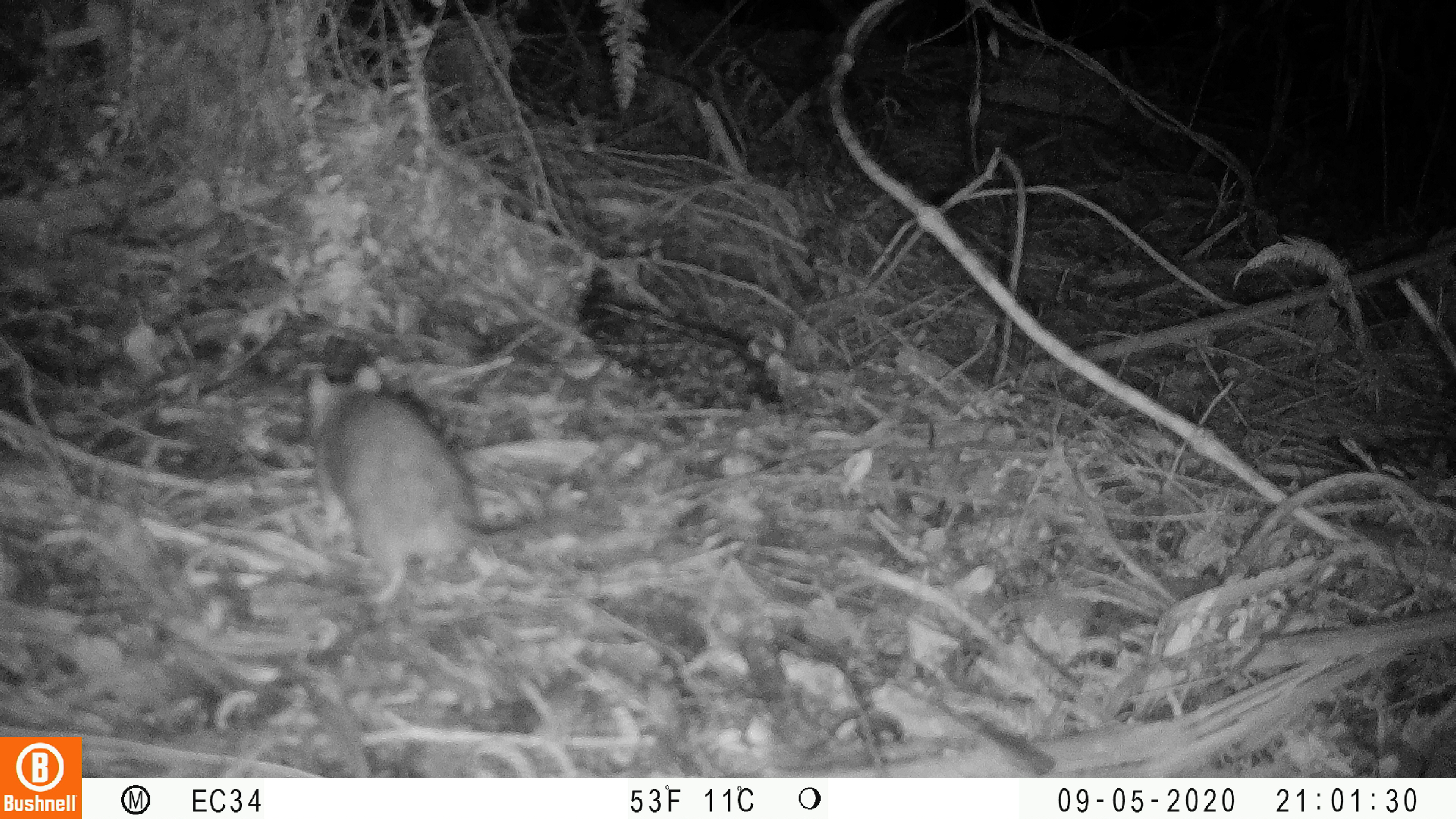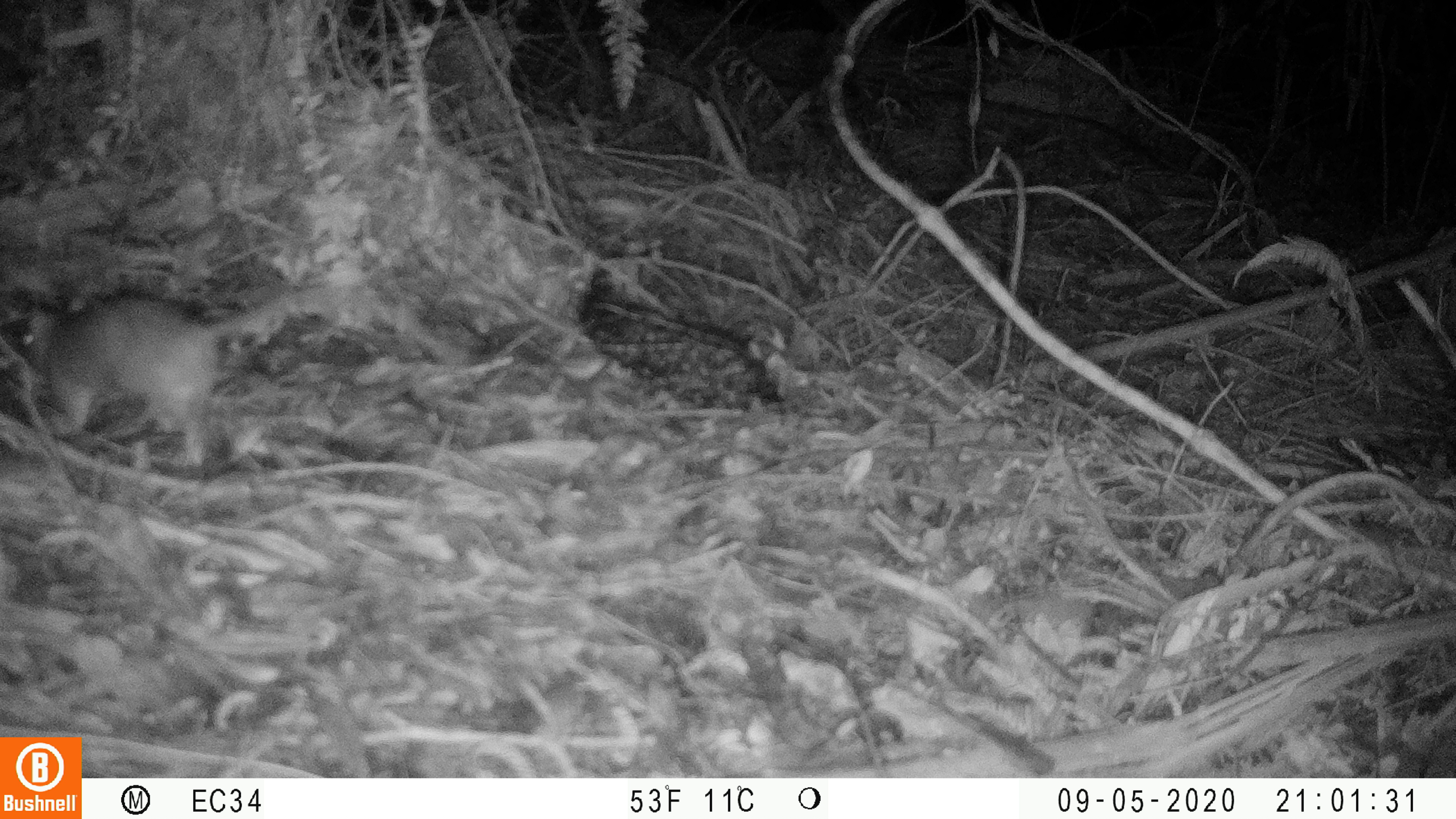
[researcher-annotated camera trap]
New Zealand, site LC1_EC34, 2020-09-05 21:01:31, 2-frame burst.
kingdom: Animalia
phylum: Chordata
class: Mammalia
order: Rodentia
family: Muridae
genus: Rattus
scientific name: Rattus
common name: rat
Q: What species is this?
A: Rat (Rattus).